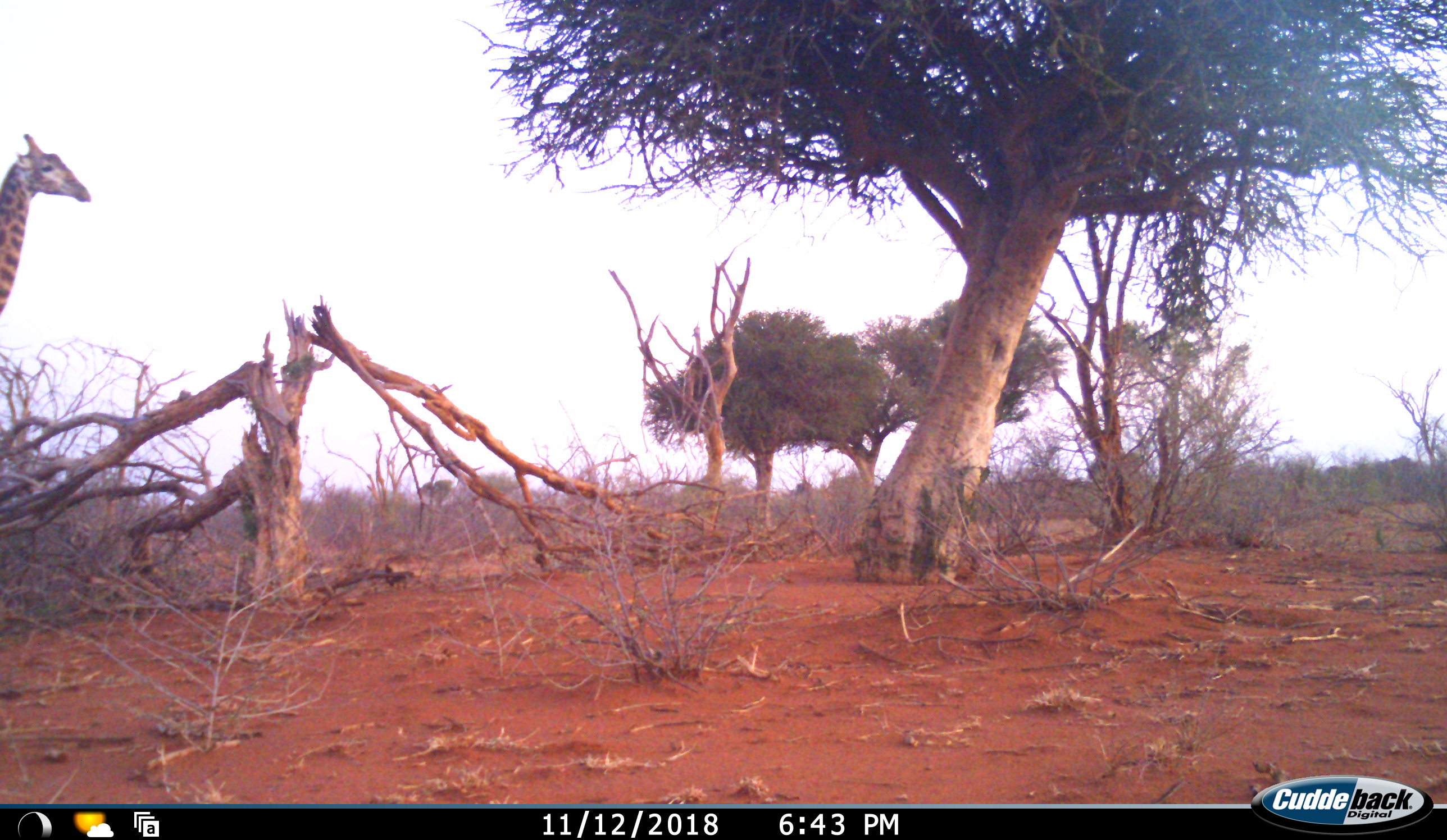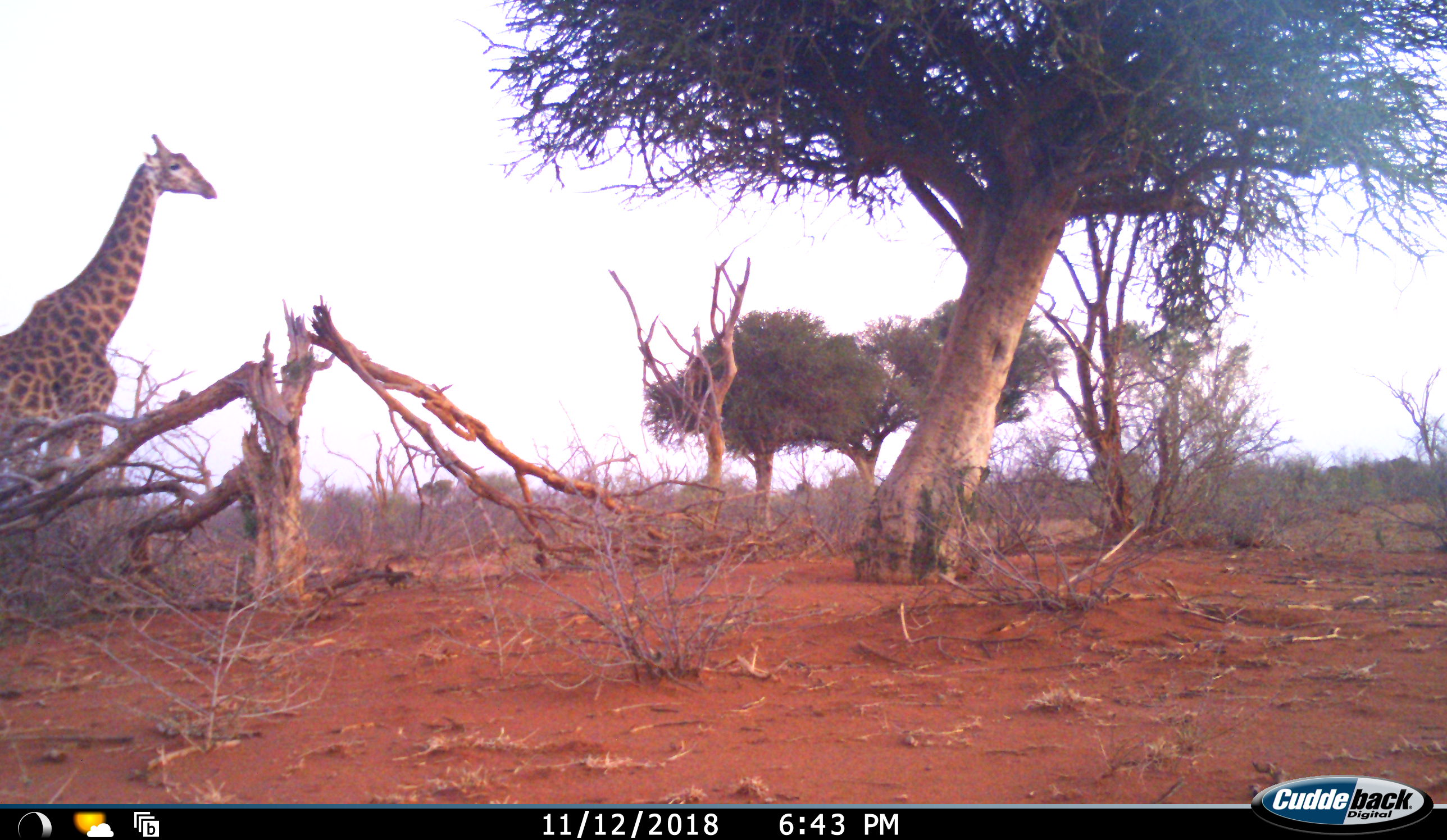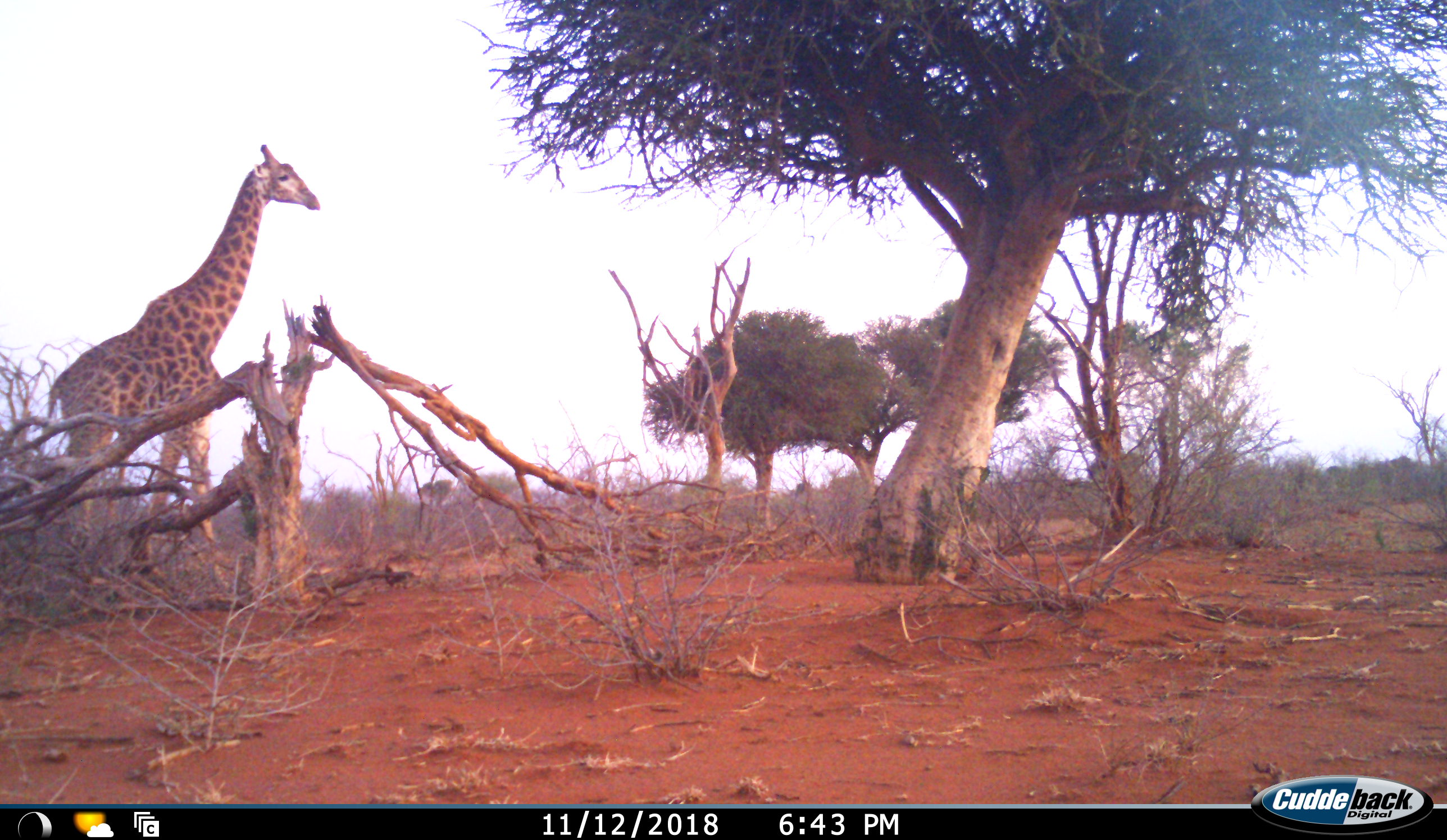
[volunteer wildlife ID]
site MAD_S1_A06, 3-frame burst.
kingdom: Animalia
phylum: Chordata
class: Mammalia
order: Artiodactyla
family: Giraffidae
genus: Giraffa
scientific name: Giraffa camelopardalis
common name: giraffe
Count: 1.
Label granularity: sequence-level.